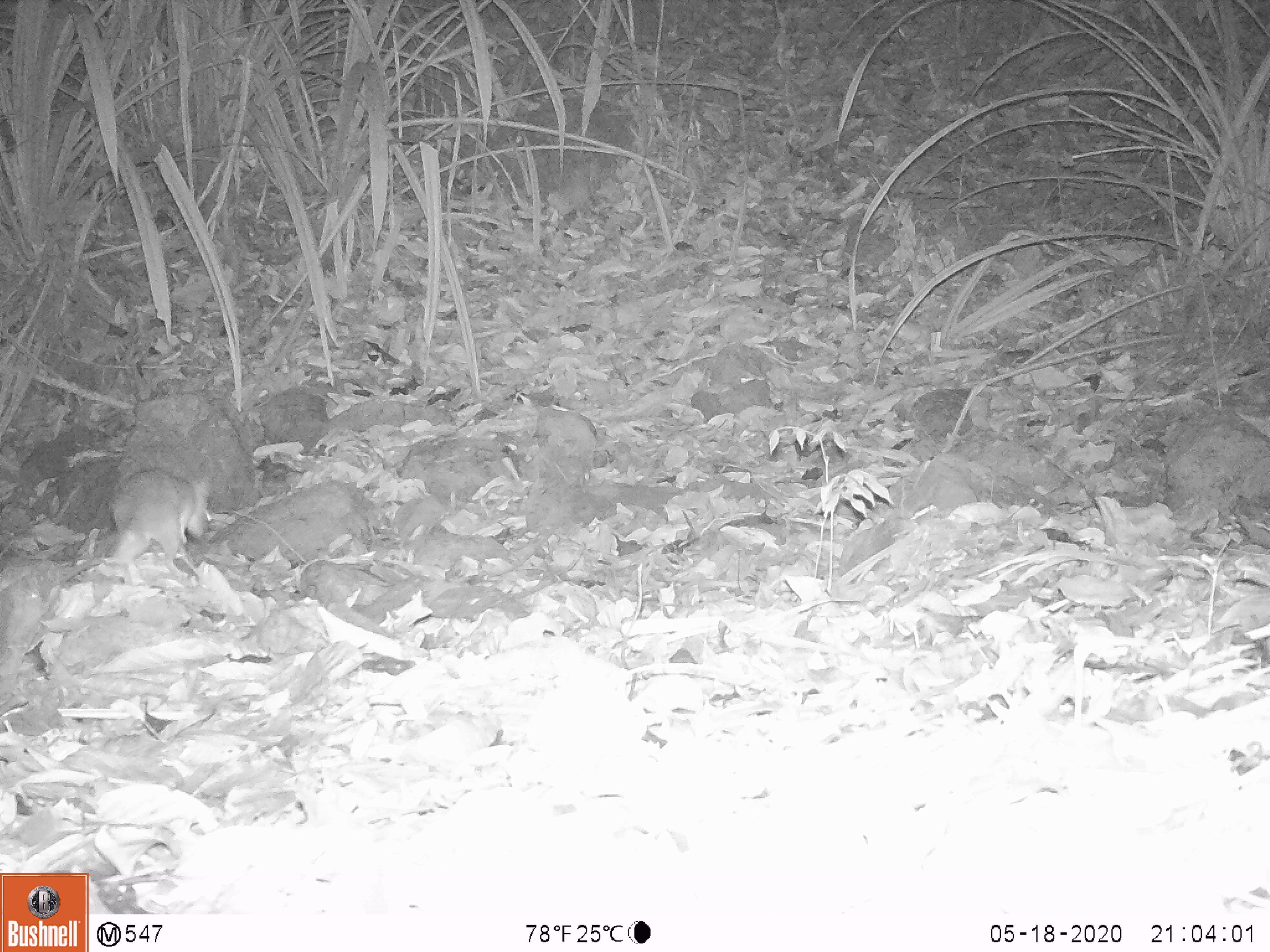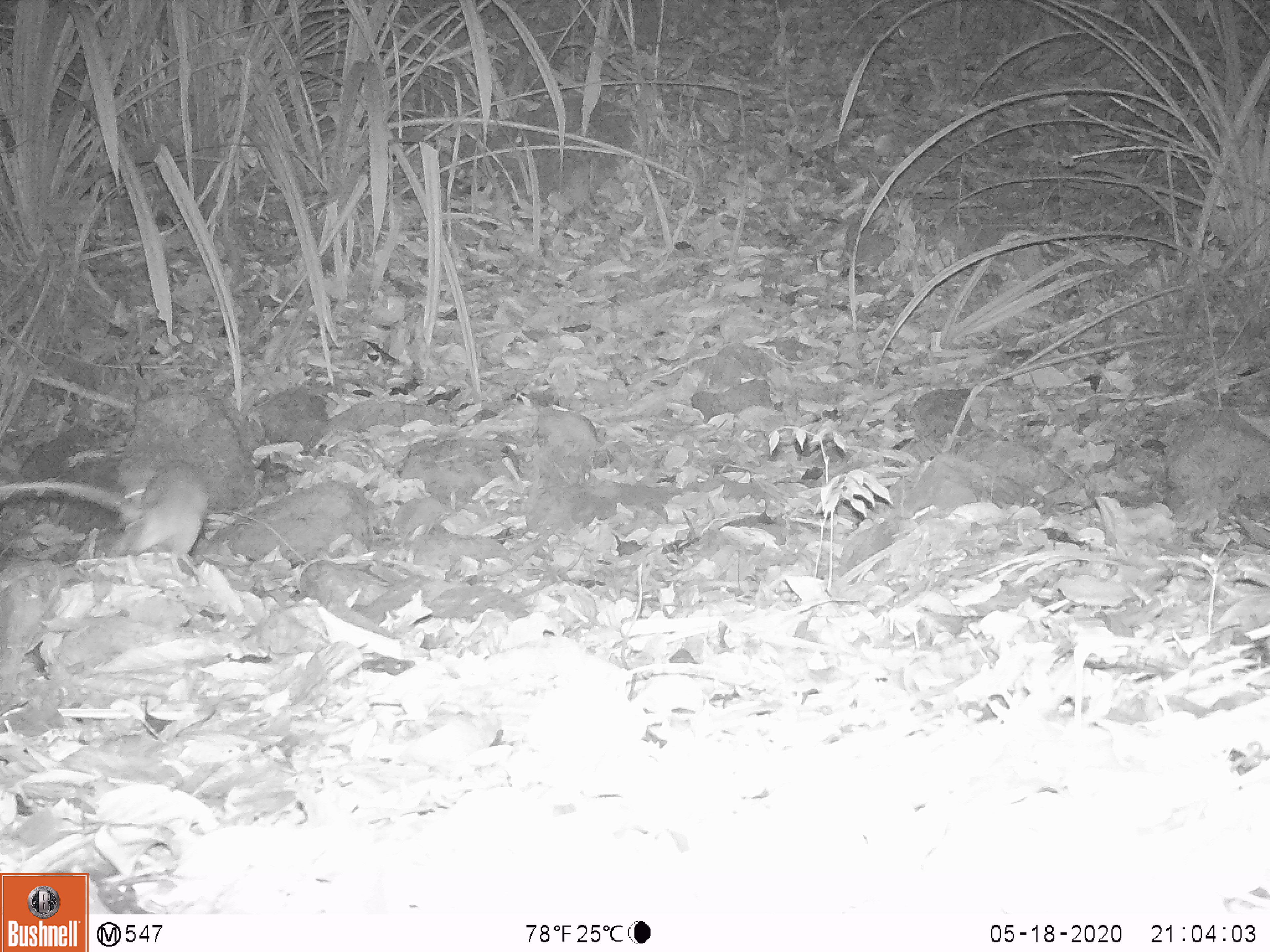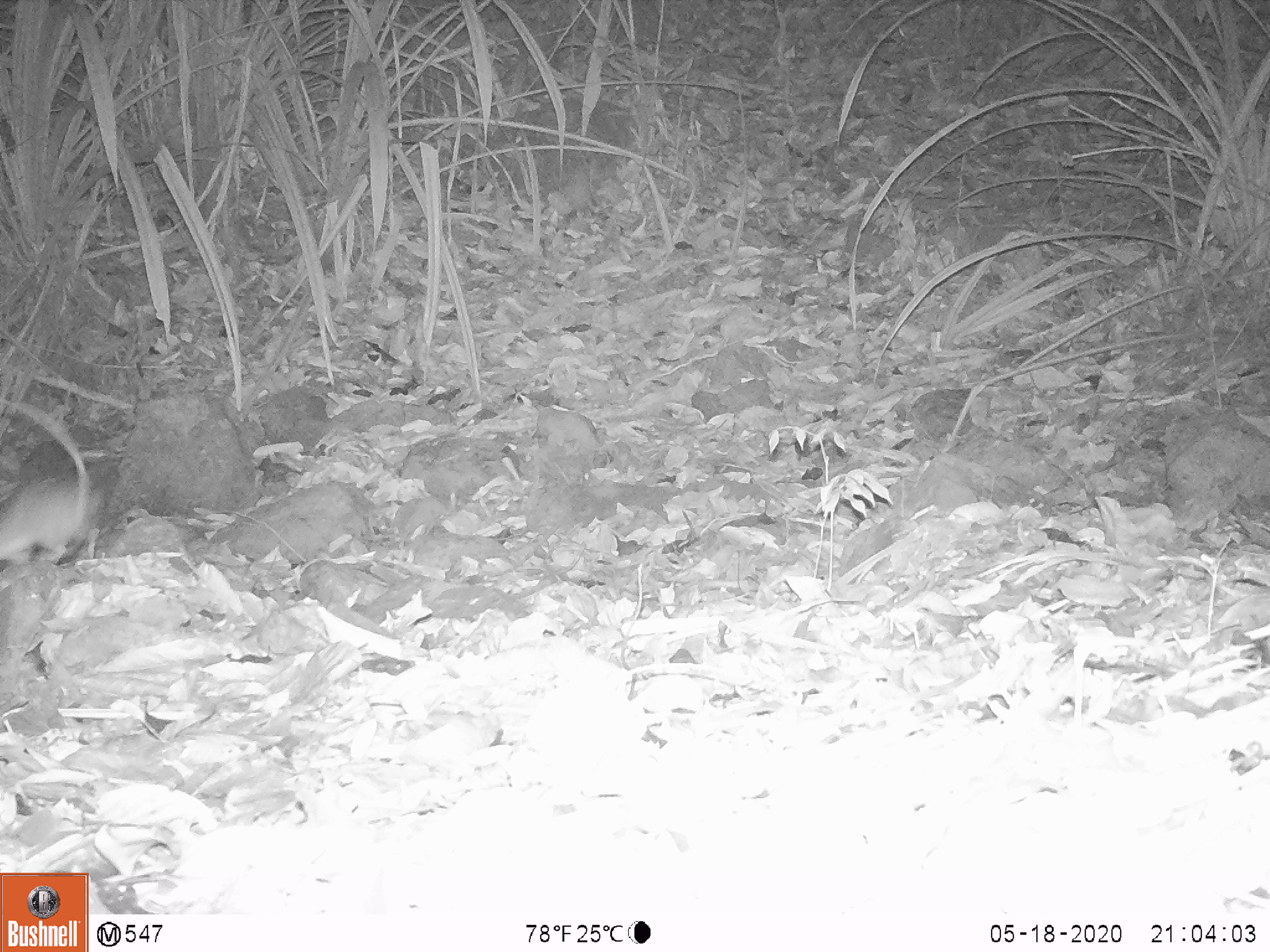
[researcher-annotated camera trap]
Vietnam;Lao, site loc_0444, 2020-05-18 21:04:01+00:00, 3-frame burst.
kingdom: Animalia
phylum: Chordata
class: Mammalia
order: Rodentia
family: Muridae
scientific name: Muridae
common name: old-world mice and rats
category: unidentified murid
Unidentified murid (old-world mice and rats) (Muridae). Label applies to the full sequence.